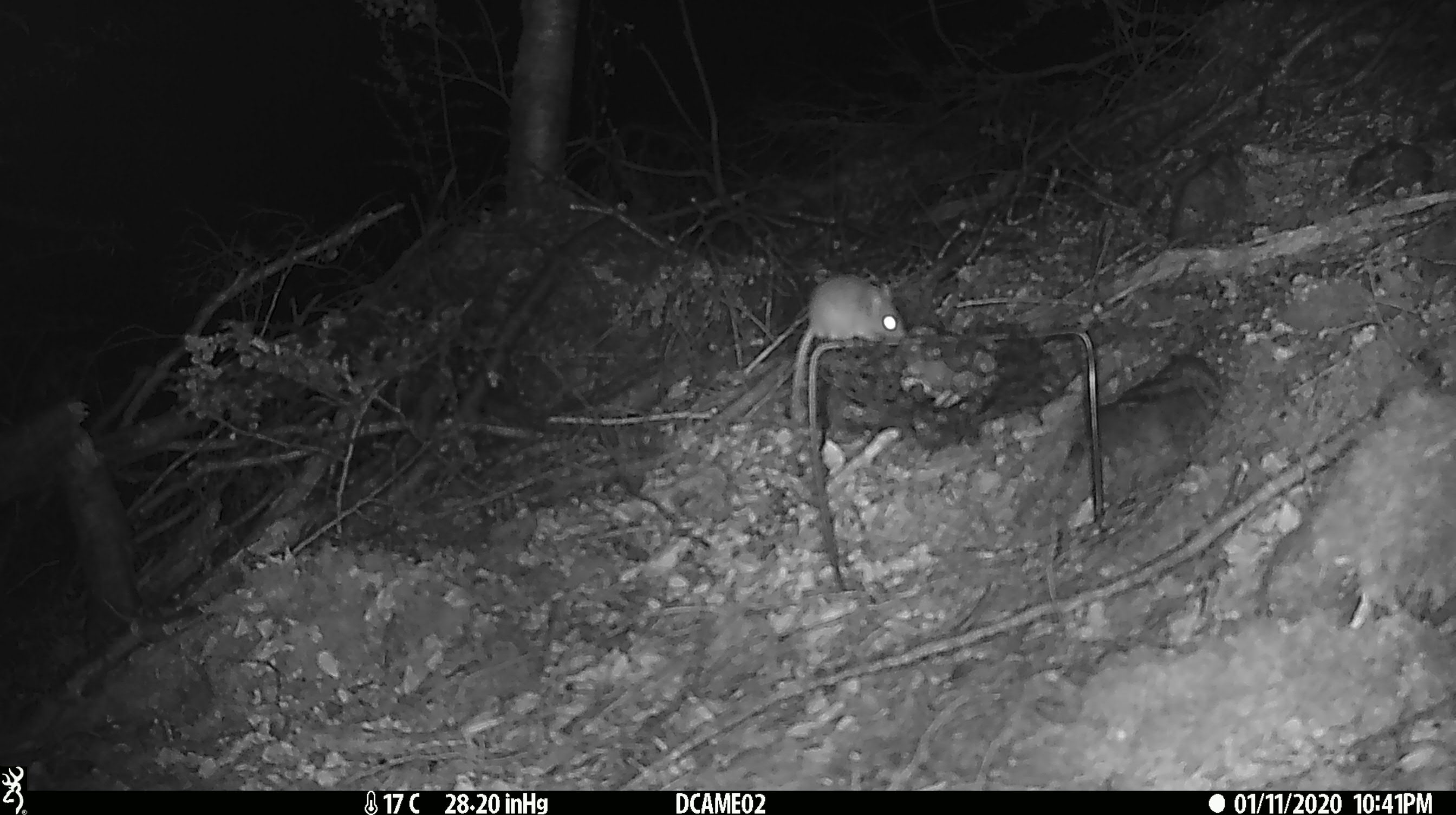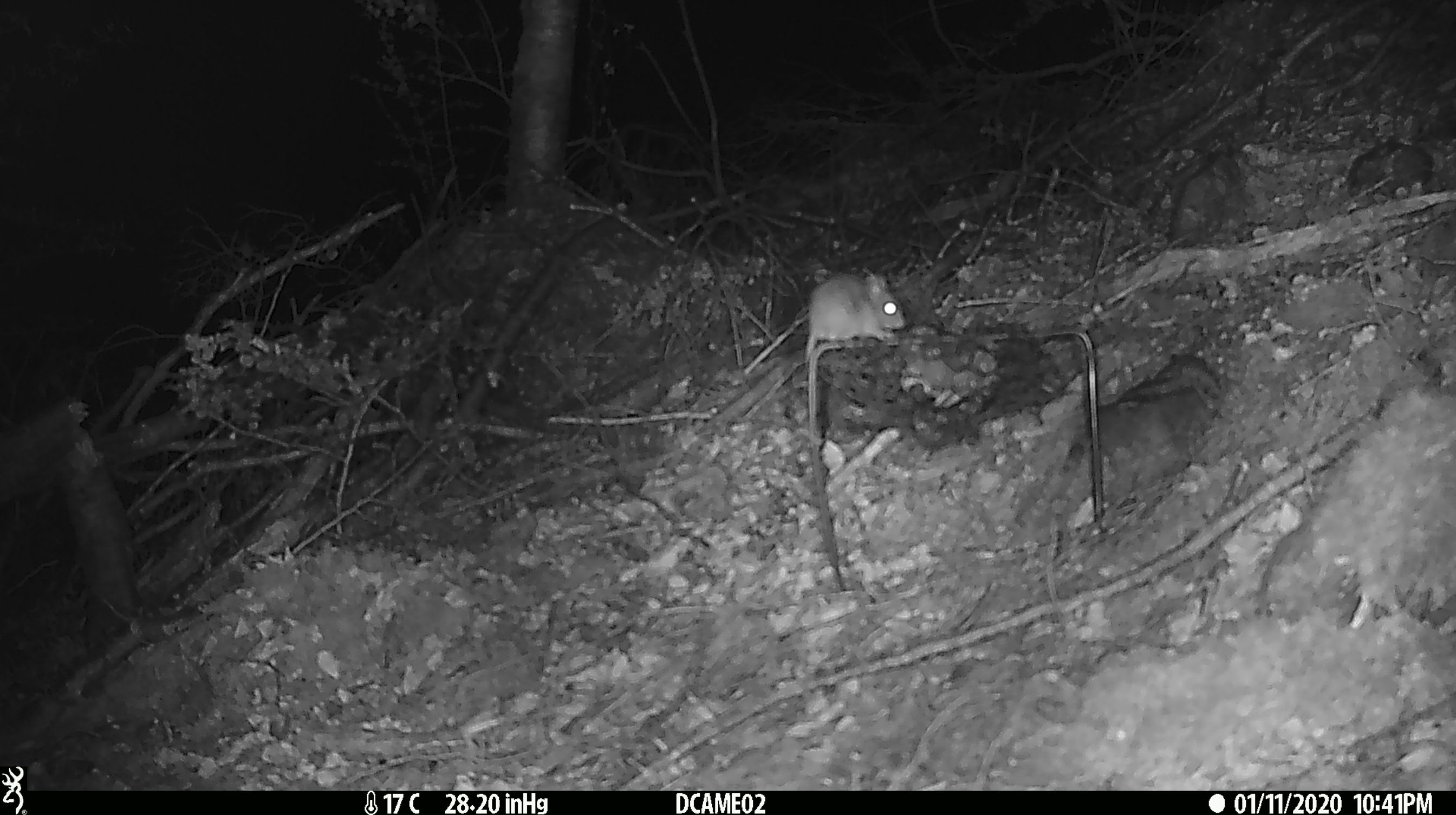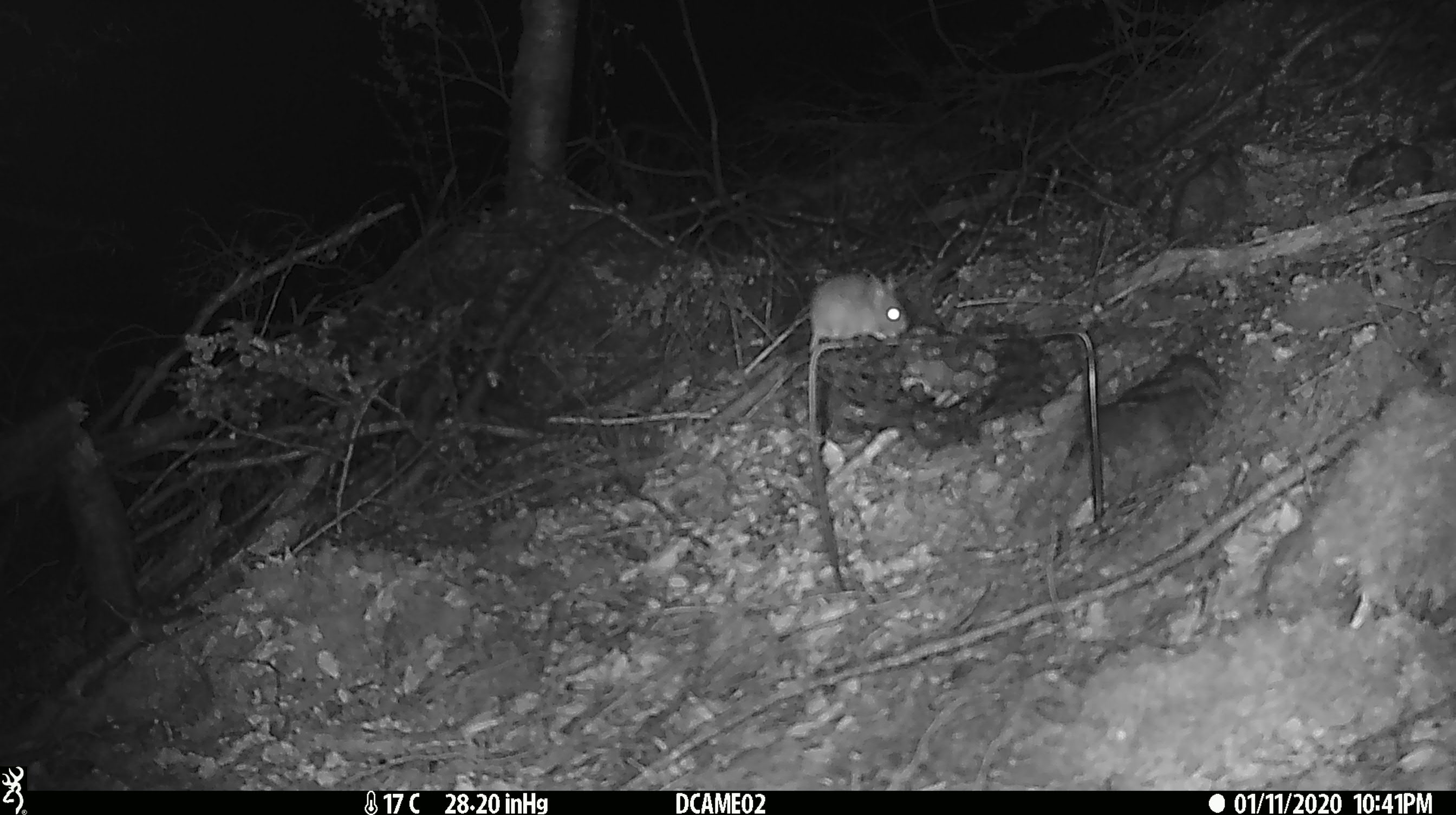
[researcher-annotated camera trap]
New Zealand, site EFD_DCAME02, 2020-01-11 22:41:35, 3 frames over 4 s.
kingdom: Animalia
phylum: Chordata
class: Mammalia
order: Rodentia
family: Muridae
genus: Mus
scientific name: Mus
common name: mouse